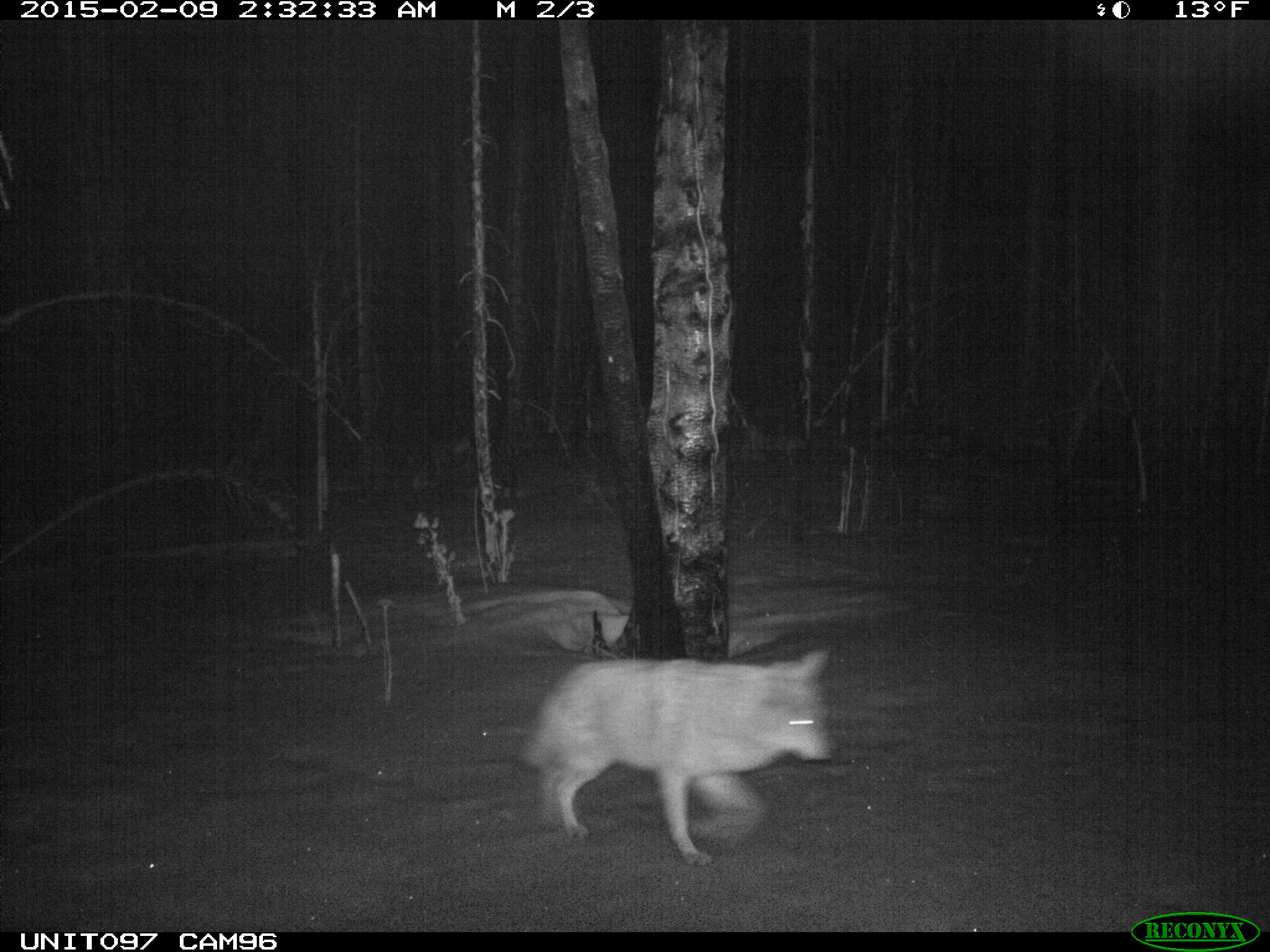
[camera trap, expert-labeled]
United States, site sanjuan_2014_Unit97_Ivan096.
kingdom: Animalia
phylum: Chordata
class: Mammalia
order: Carnivora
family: Canidae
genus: Canis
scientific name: Canis latrans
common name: coyote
Canis latrans (coyote).